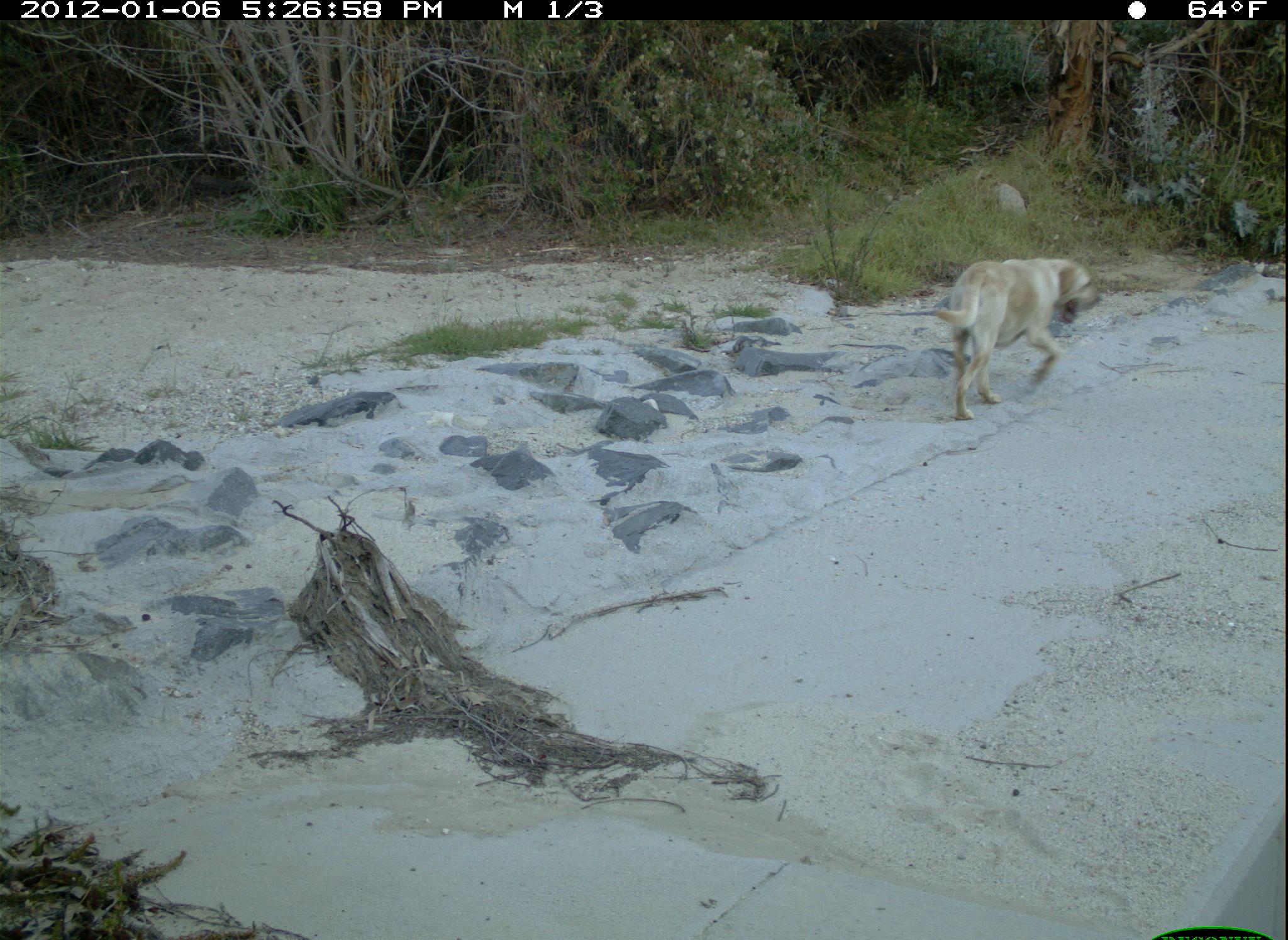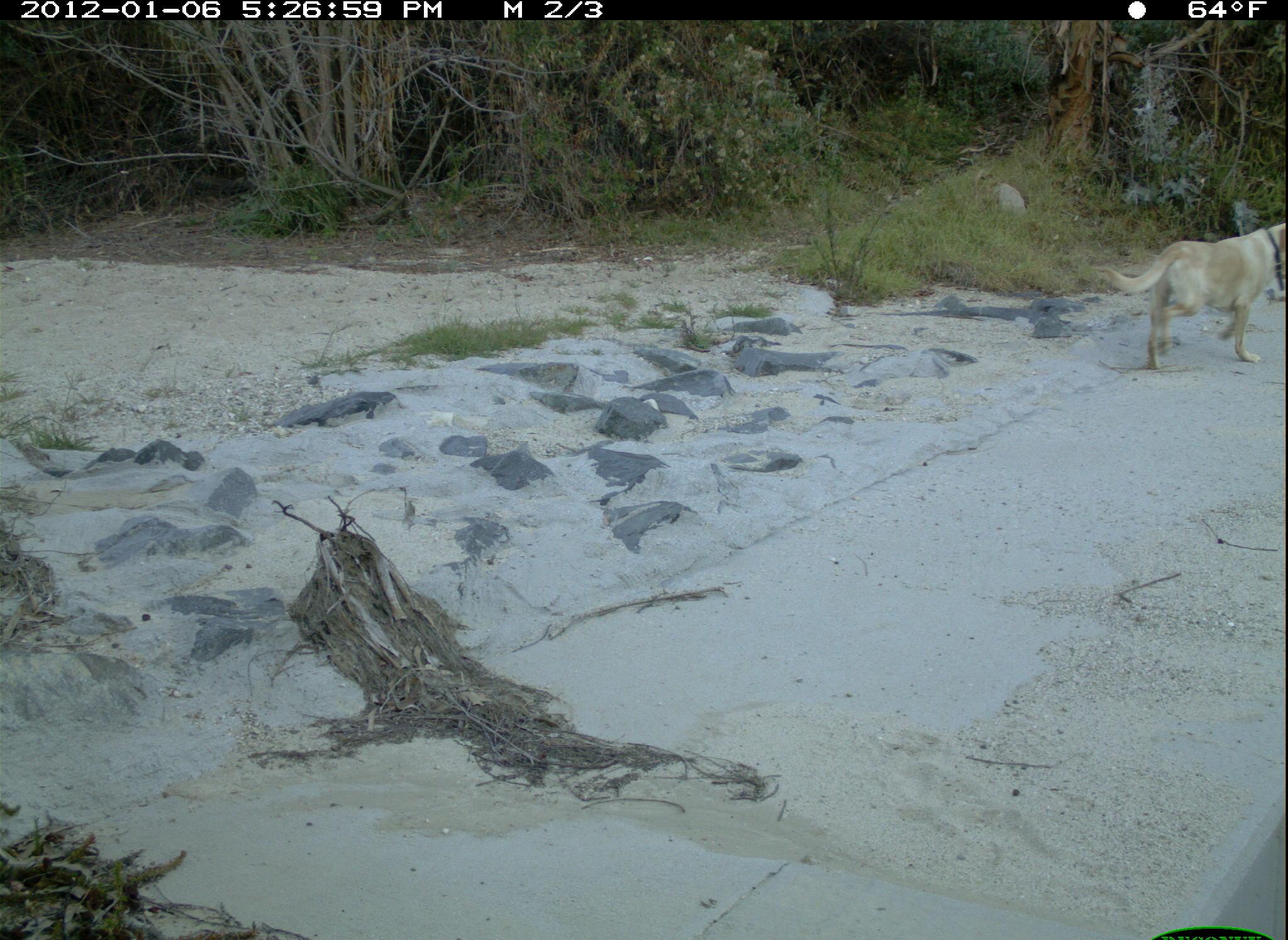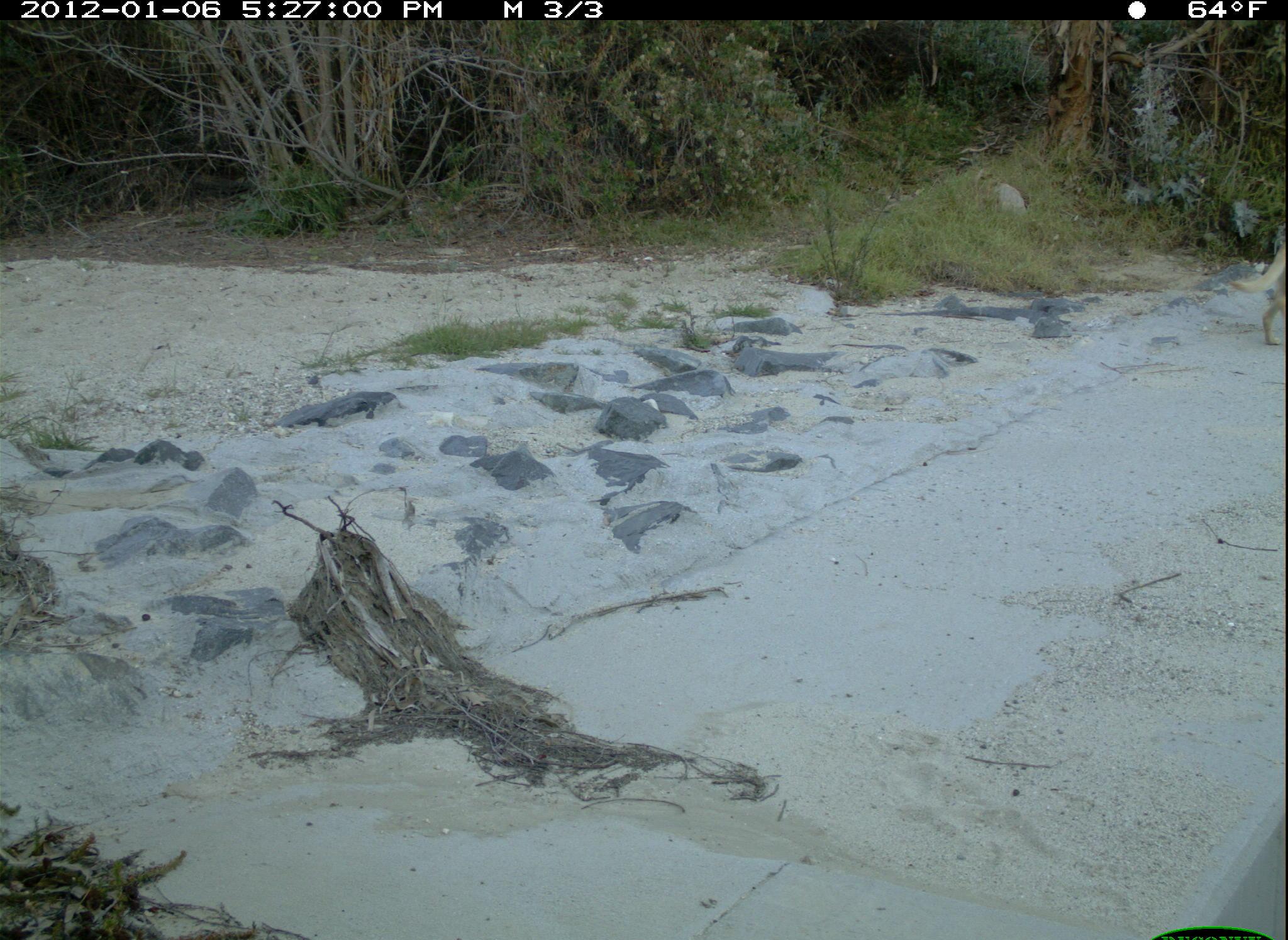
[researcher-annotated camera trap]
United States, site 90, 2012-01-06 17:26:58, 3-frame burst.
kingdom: Animalia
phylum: Chordata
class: Mammalia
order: Carnivora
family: Canidae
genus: Canis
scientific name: Canis familiaris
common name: domestic dog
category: dog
Dog (domestic dog) (Canis familiaris).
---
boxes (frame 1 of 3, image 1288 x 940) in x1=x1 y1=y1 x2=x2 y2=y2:
dog: x1=909 y1=238 x2=1116 y2=435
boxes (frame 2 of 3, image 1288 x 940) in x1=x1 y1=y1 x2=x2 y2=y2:
dog: x1=1096 y1=208 x2=1286 y2=375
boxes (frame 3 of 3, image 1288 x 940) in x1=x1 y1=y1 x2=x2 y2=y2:
dog: x1=1201 y1=222 x2=1286 y2=345